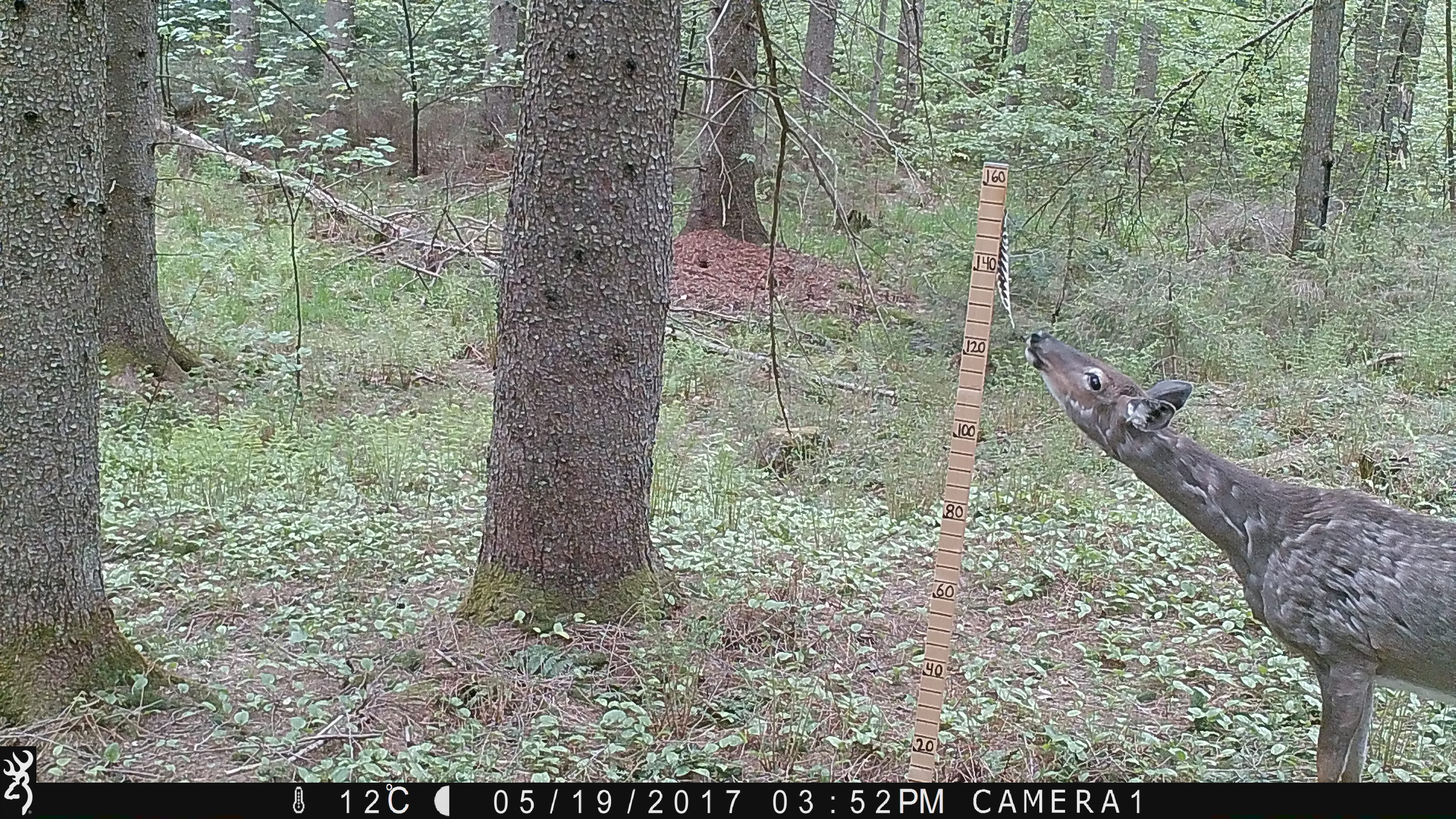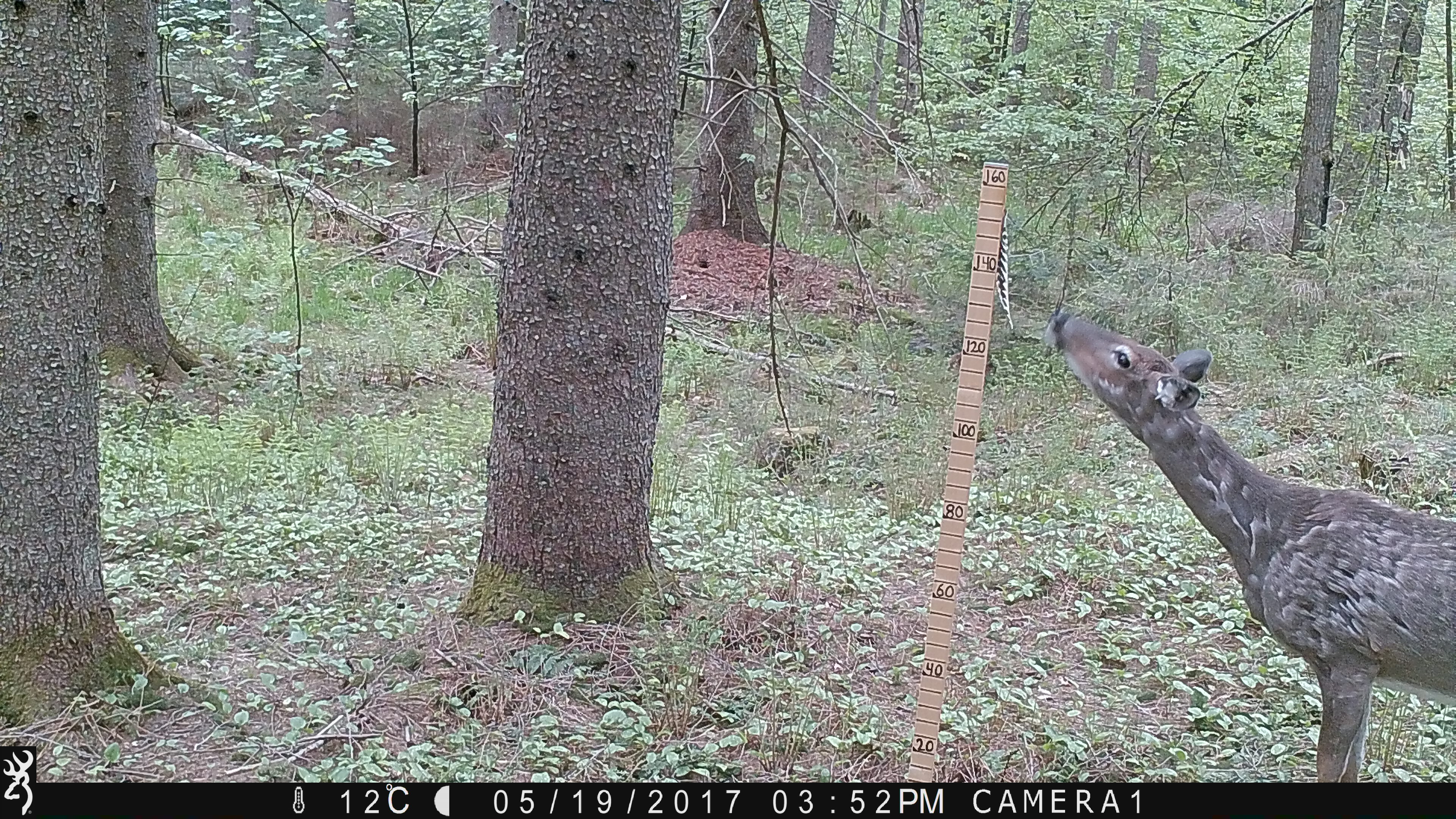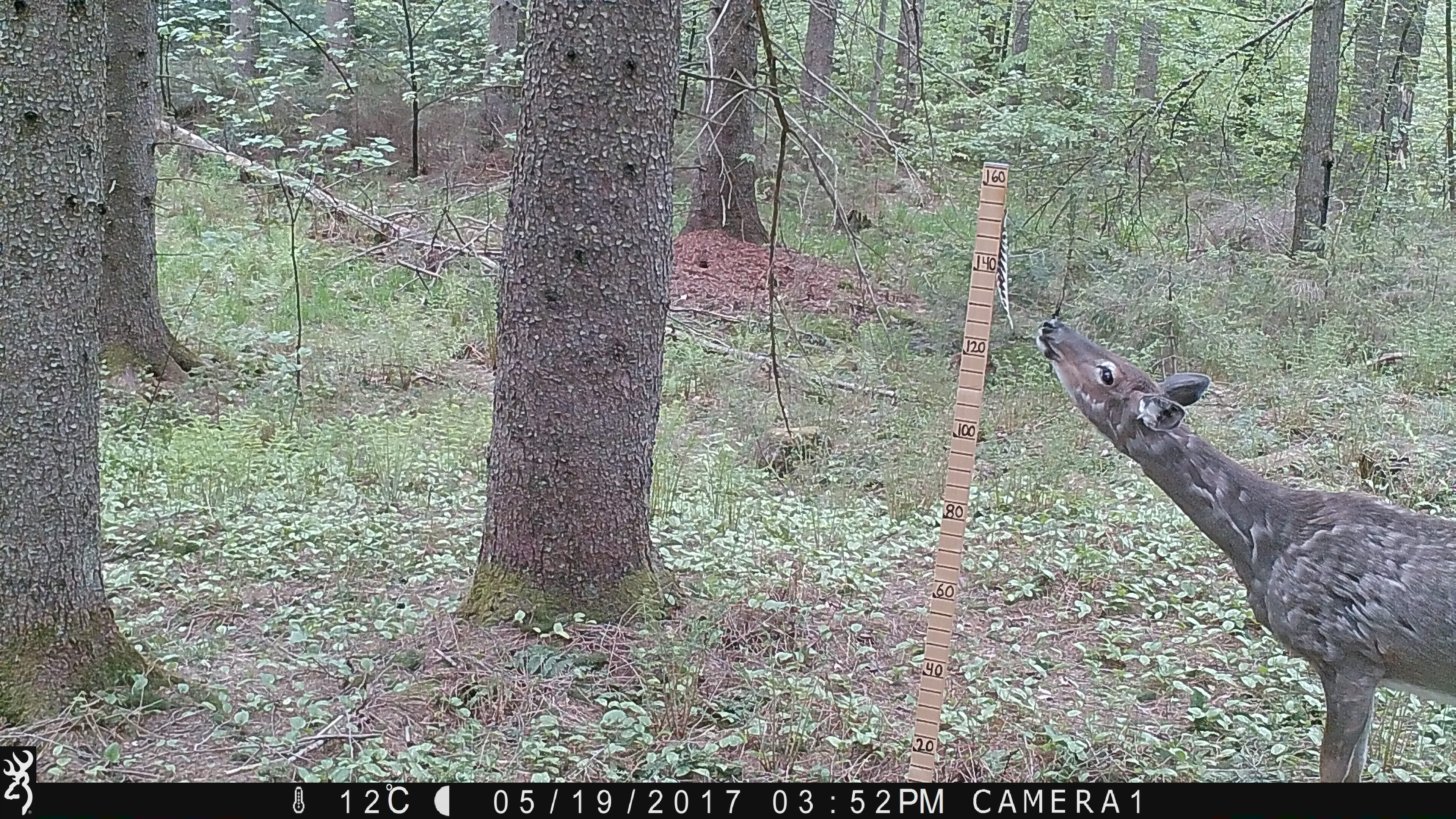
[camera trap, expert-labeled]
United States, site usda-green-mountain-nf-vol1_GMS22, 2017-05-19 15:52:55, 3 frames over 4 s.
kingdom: Animalia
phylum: Chordata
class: Mammalia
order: Artiodactyla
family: Cervidae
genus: Odocoileus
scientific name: Odocoileus virginianus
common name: white-tailed deer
White-tailed deer (Odocoileus virginianus).